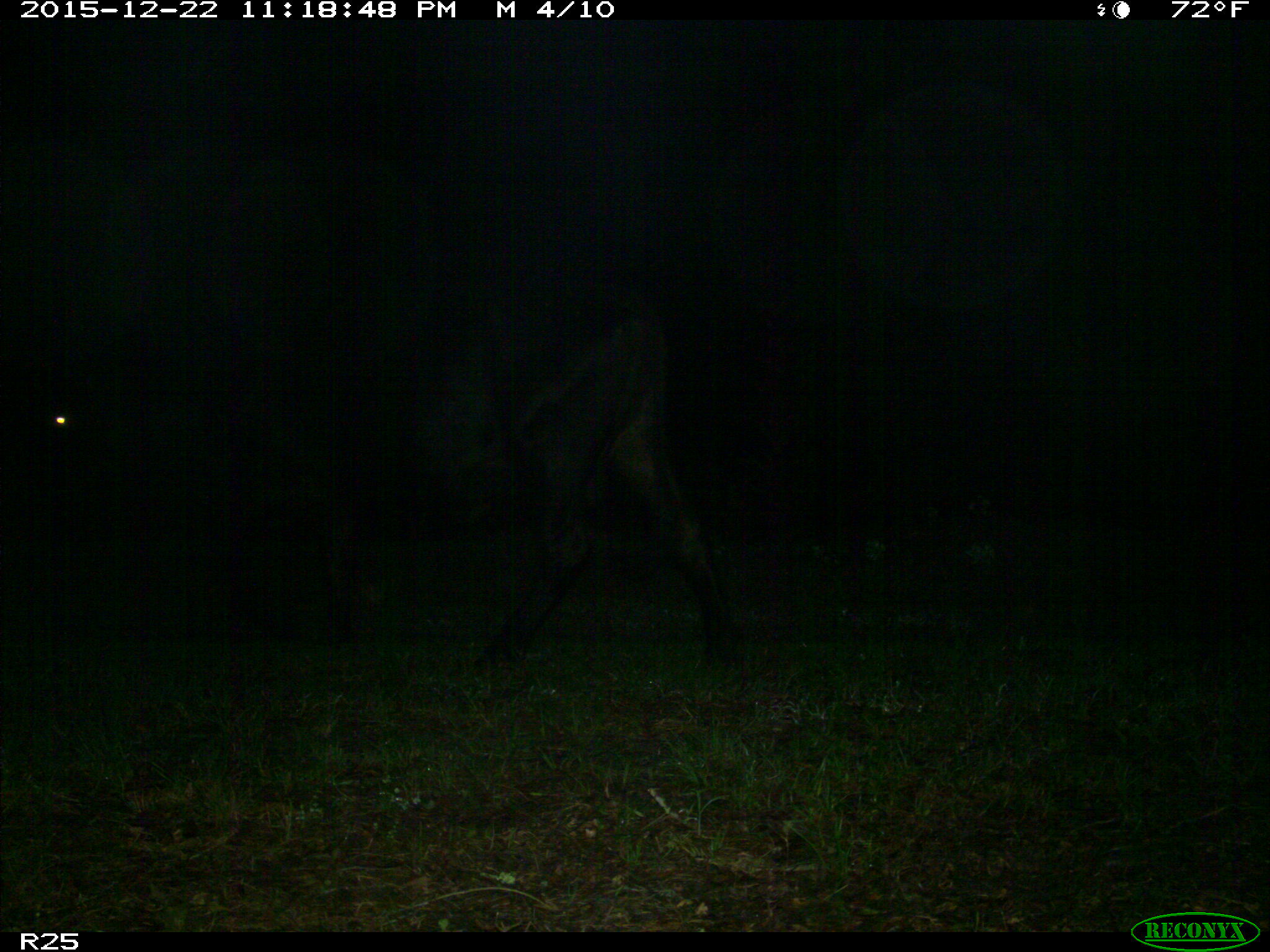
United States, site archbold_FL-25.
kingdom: Animalia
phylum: Chordata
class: Mammalia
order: Artiodactyla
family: Bovidae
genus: Bos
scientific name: Bos taurus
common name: domestic cow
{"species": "Bos taurus (domestic cow)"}